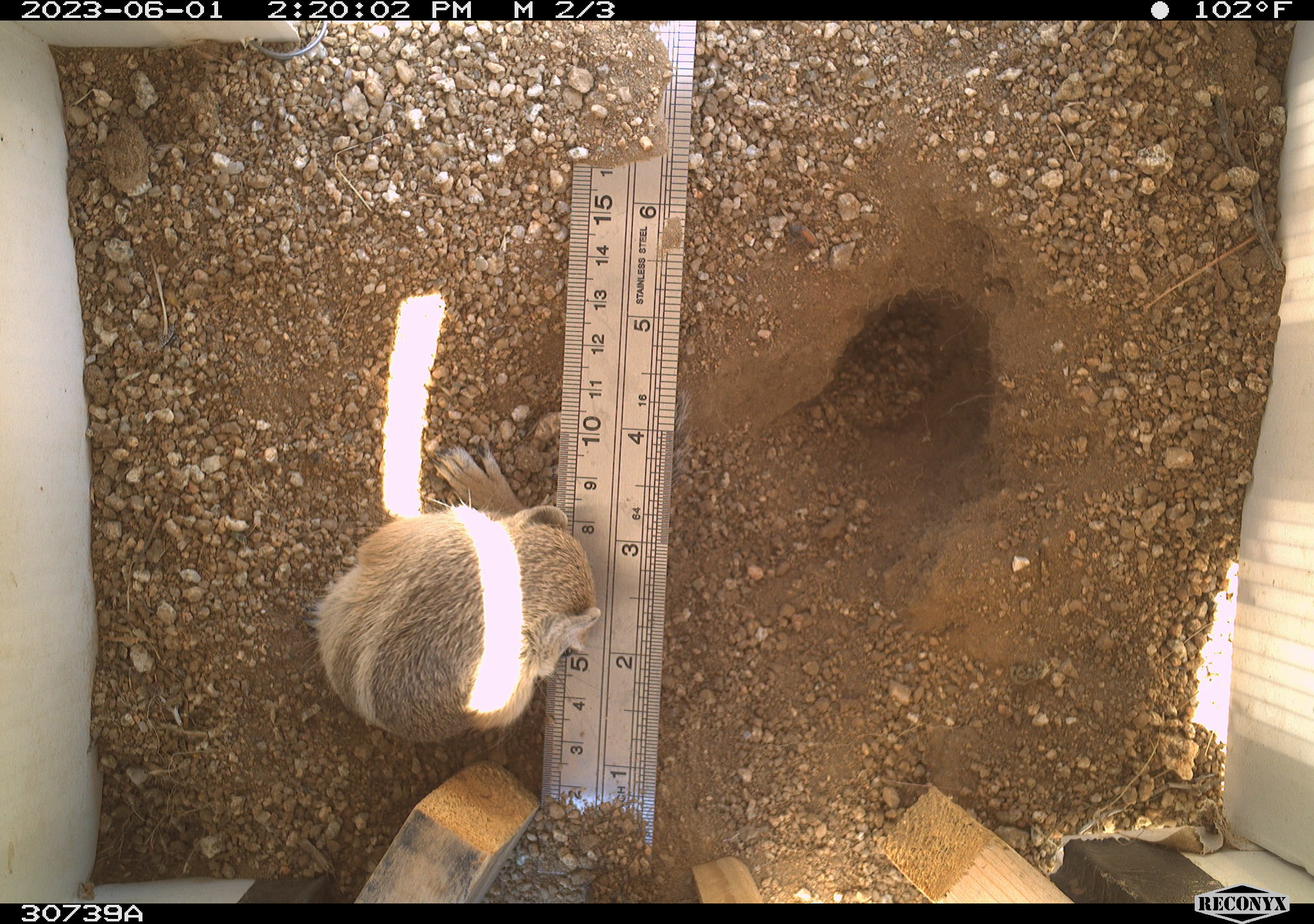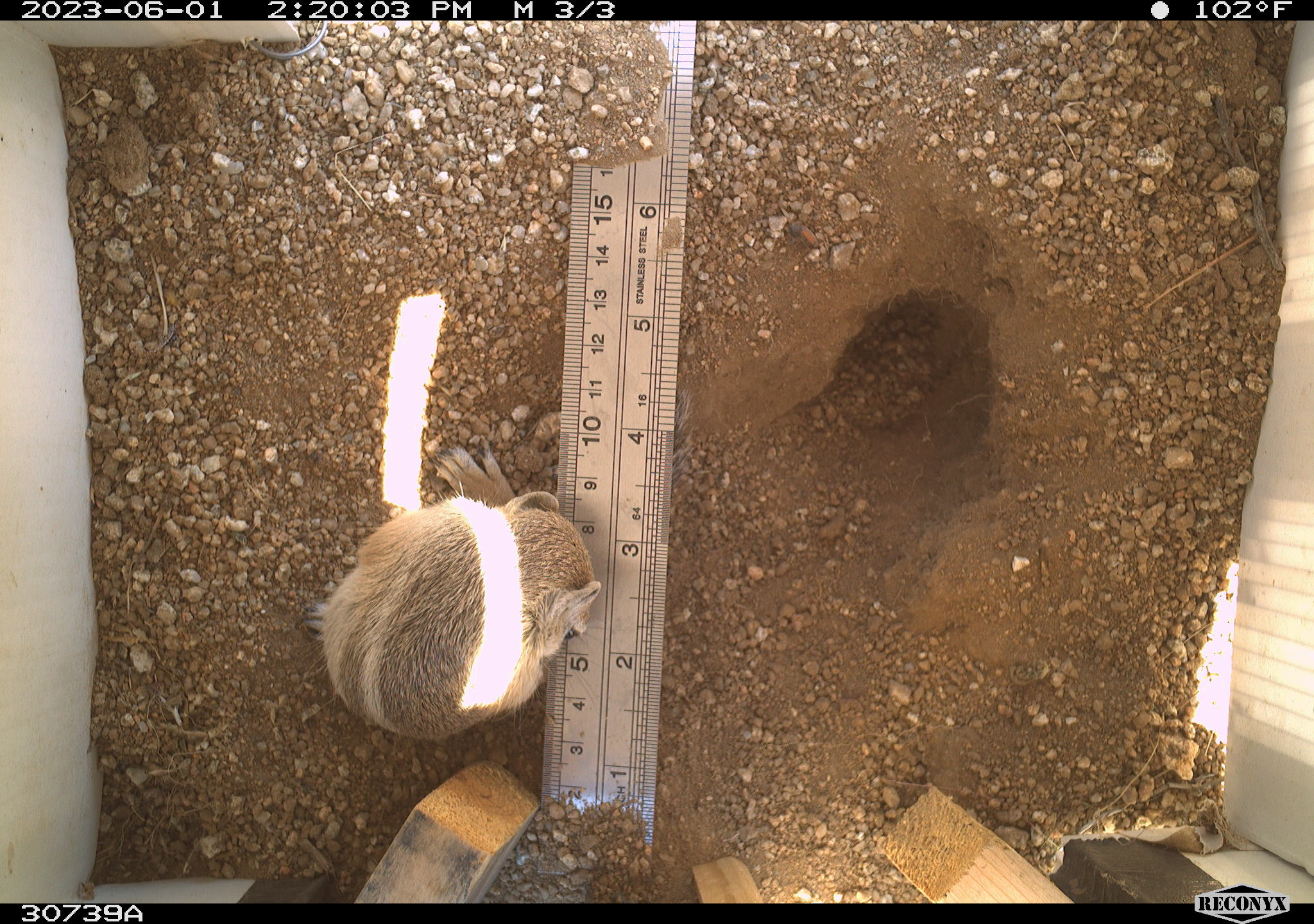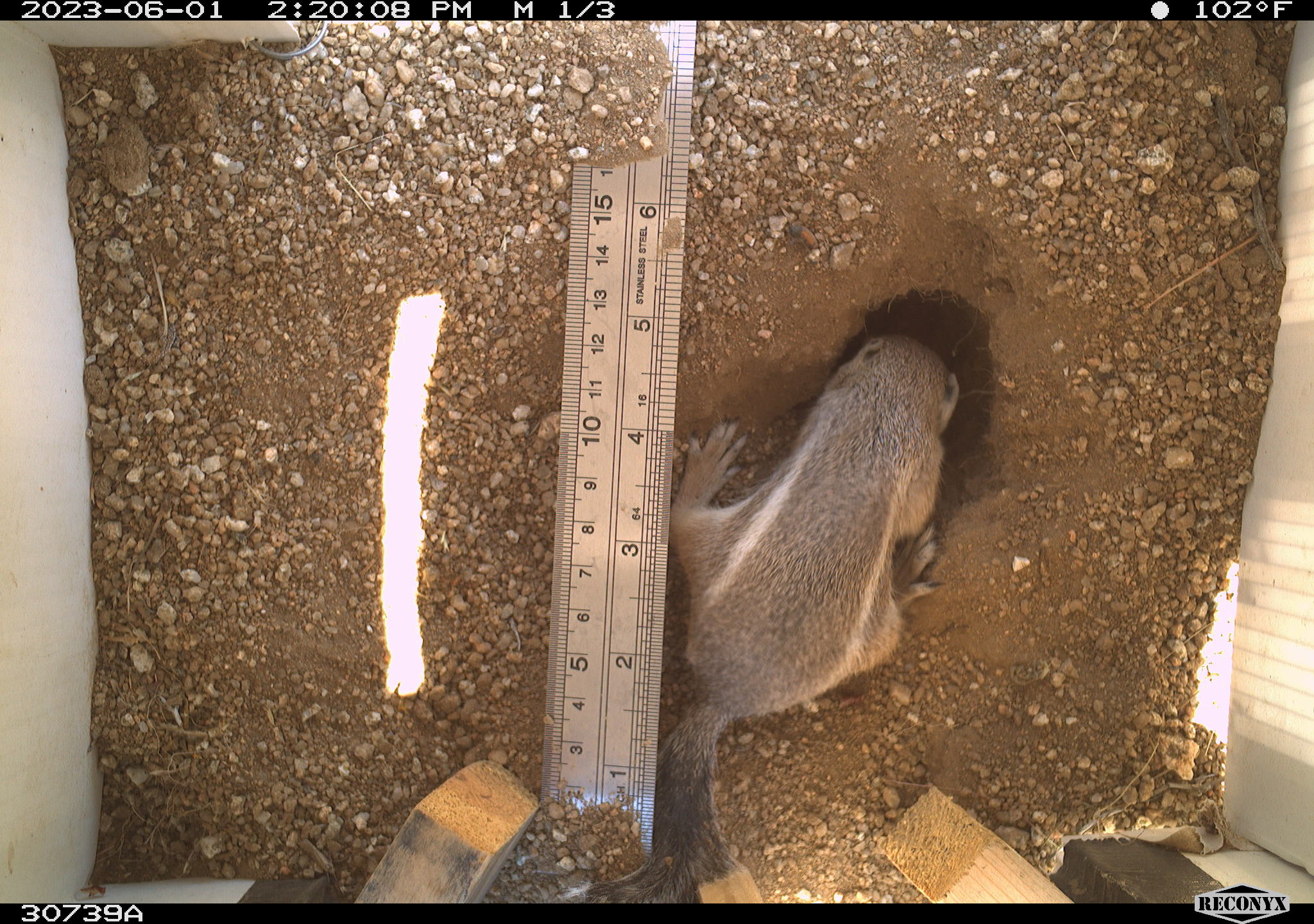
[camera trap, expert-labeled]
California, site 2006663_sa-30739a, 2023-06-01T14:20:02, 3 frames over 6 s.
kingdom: Animalia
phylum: Chordata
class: Mammalia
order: Rodentia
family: Sciuridae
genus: Ammospermophilus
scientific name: Ammospermophilus leucurus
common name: white-tailed antelope squirrel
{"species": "white-tailed antelope squirrel (Ammospermophilus leucurus)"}